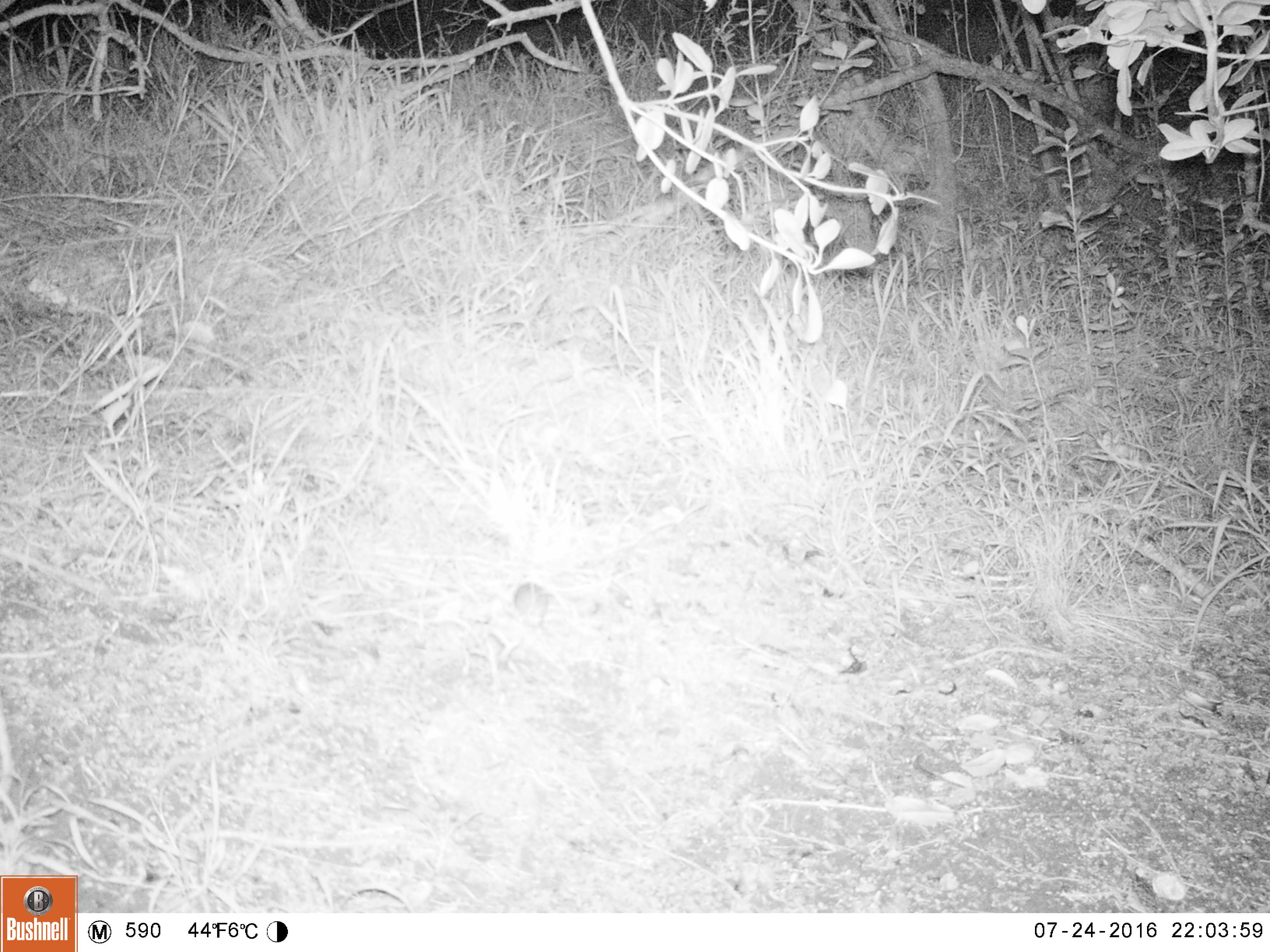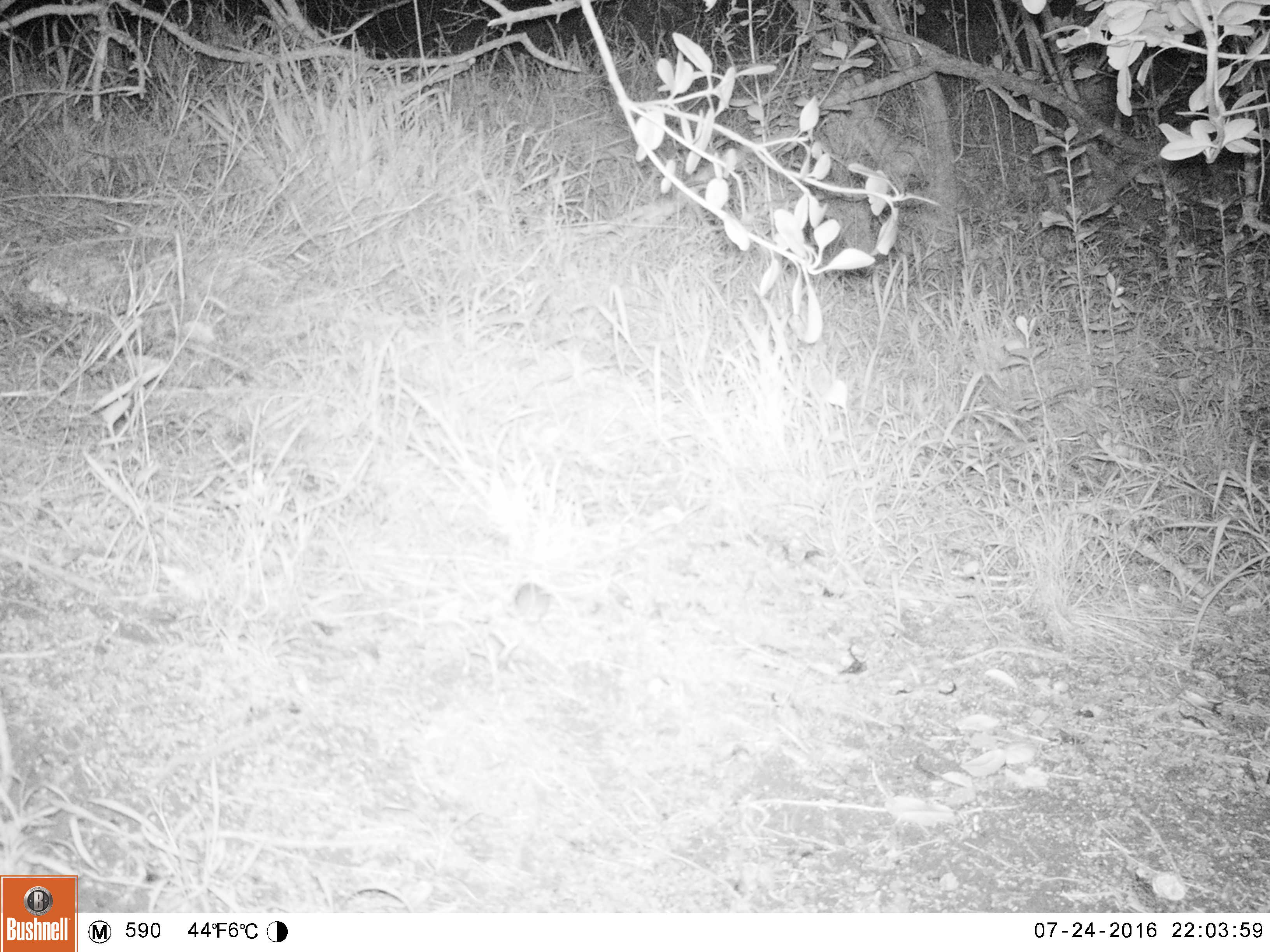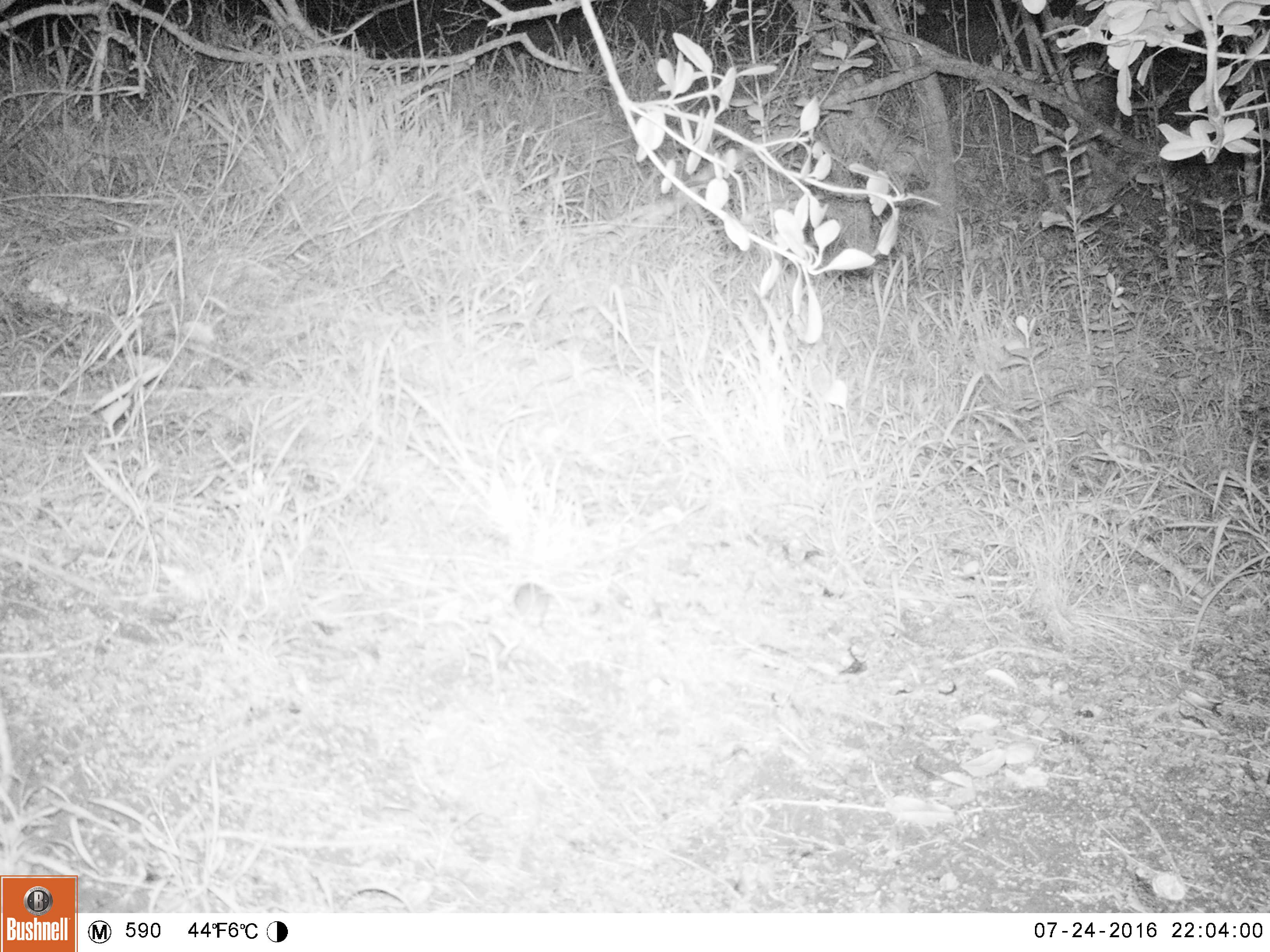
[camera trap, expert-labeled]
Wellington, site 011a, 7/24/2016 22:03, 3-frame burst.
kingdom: Animalia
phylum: Chordata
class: Mammalia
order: Rodentia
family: Muridae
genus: Mus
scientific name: Mus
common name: mouse